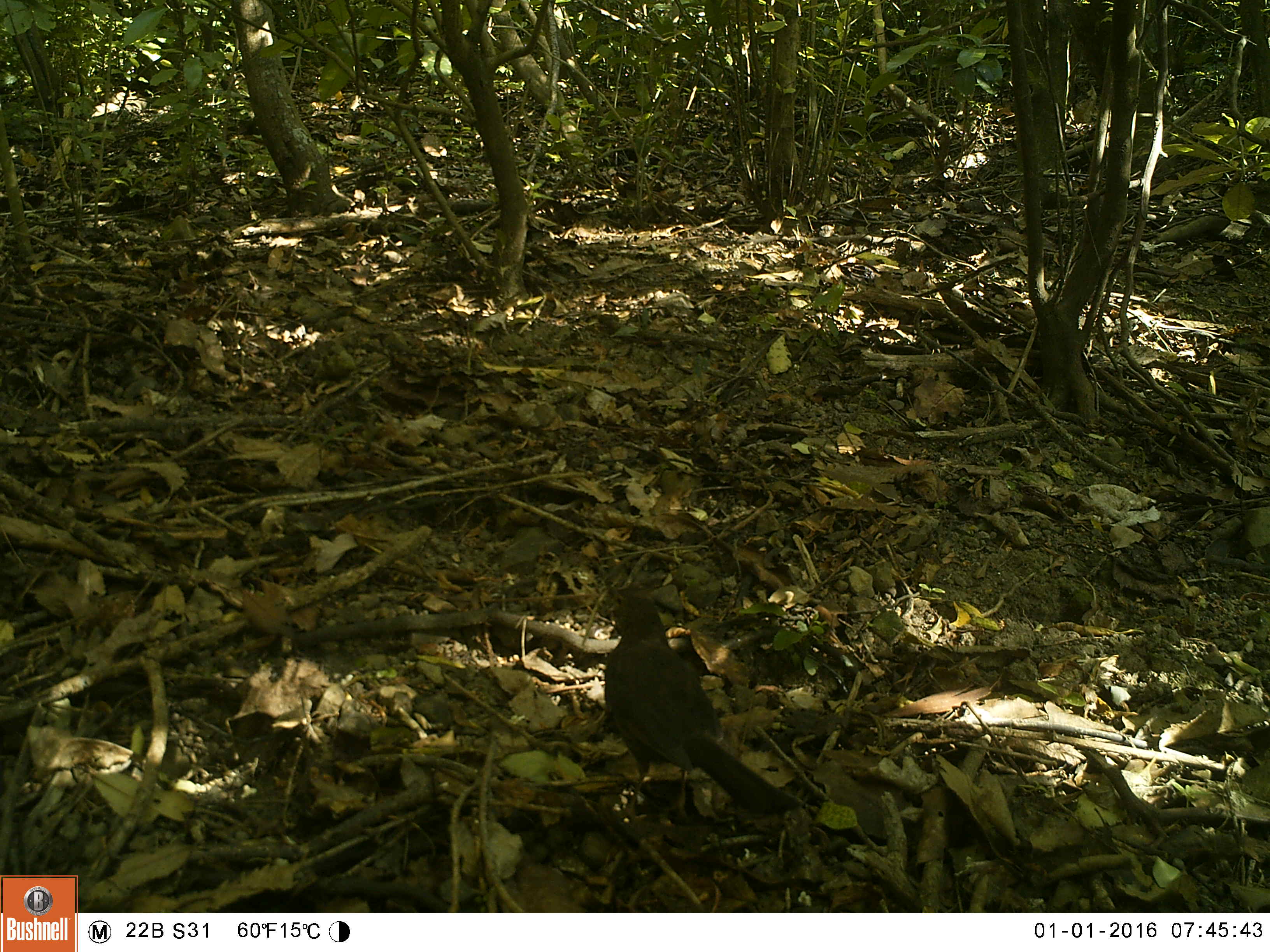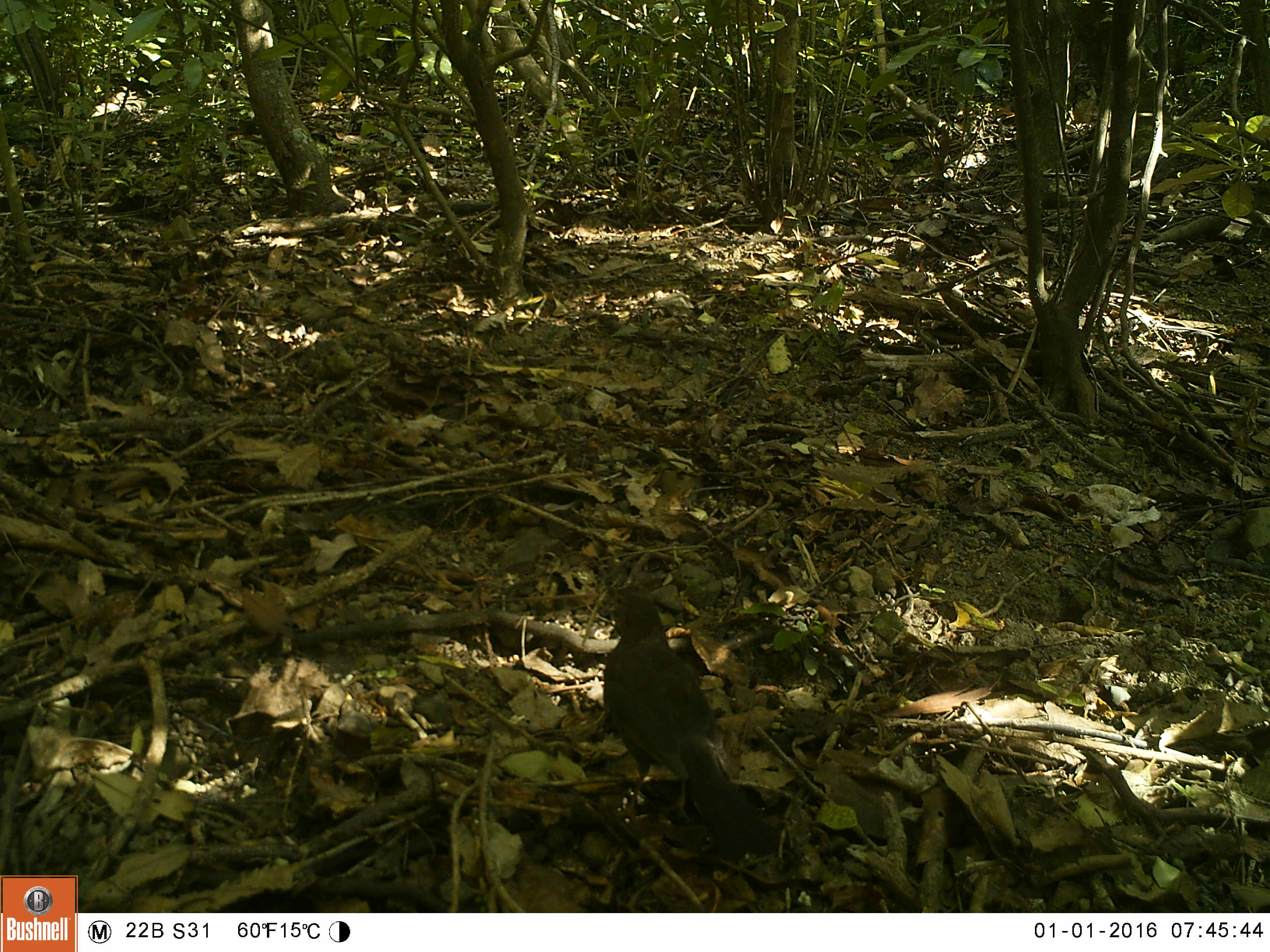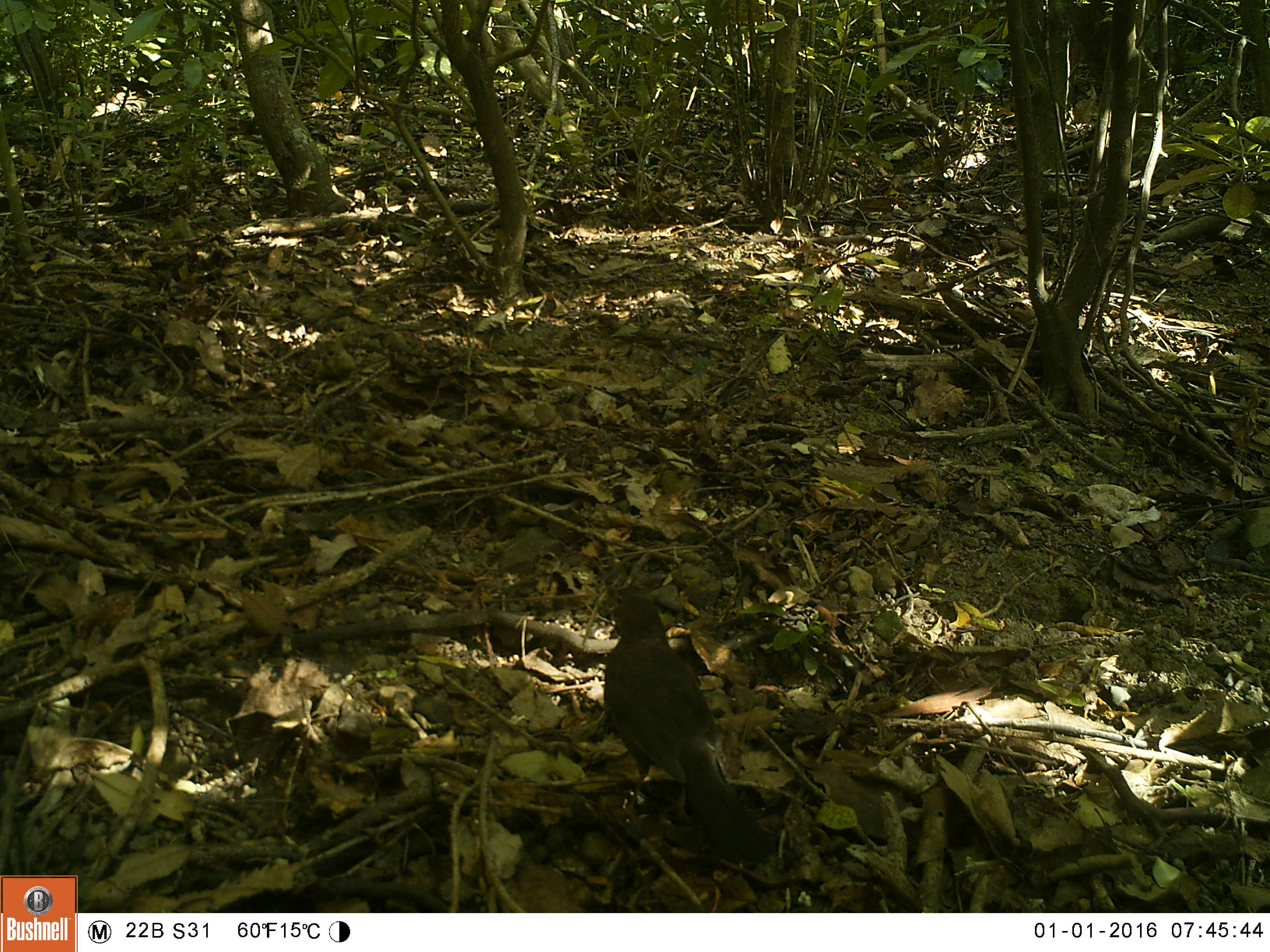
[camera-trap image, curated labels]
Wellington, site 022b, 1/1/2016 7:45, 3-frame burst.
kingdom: Animalia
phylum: Chordata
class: Aves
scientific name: Aves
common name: bird